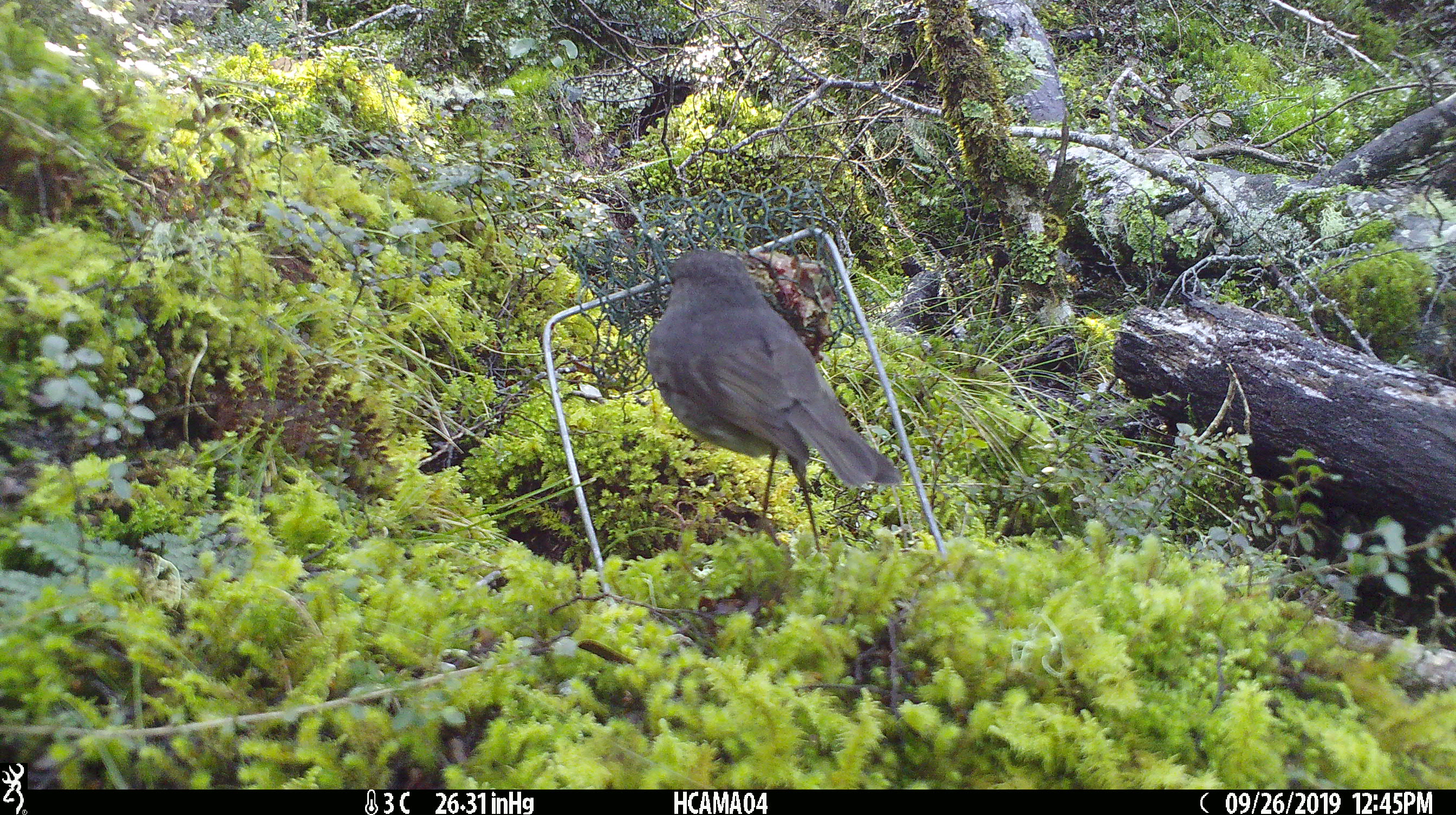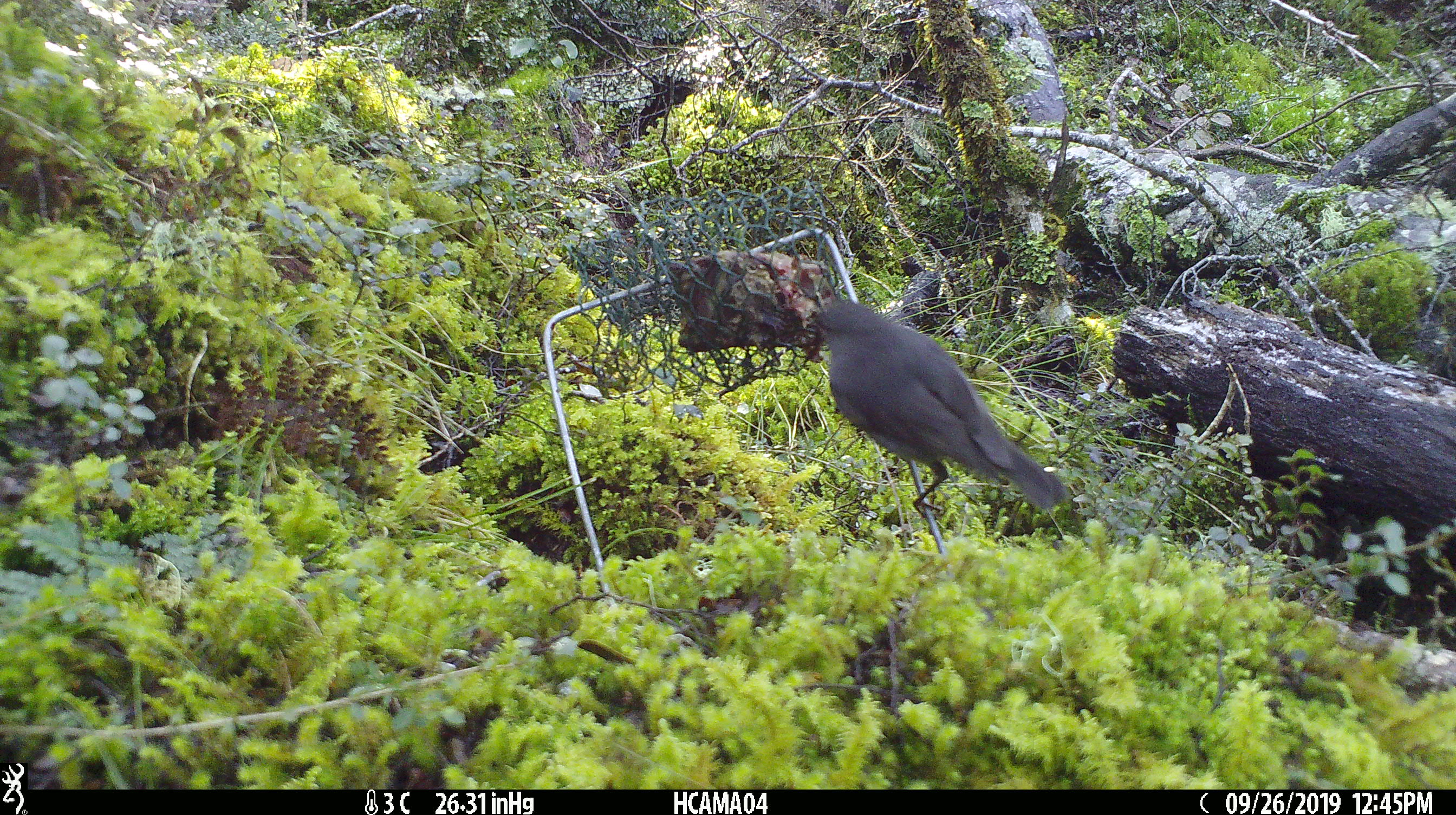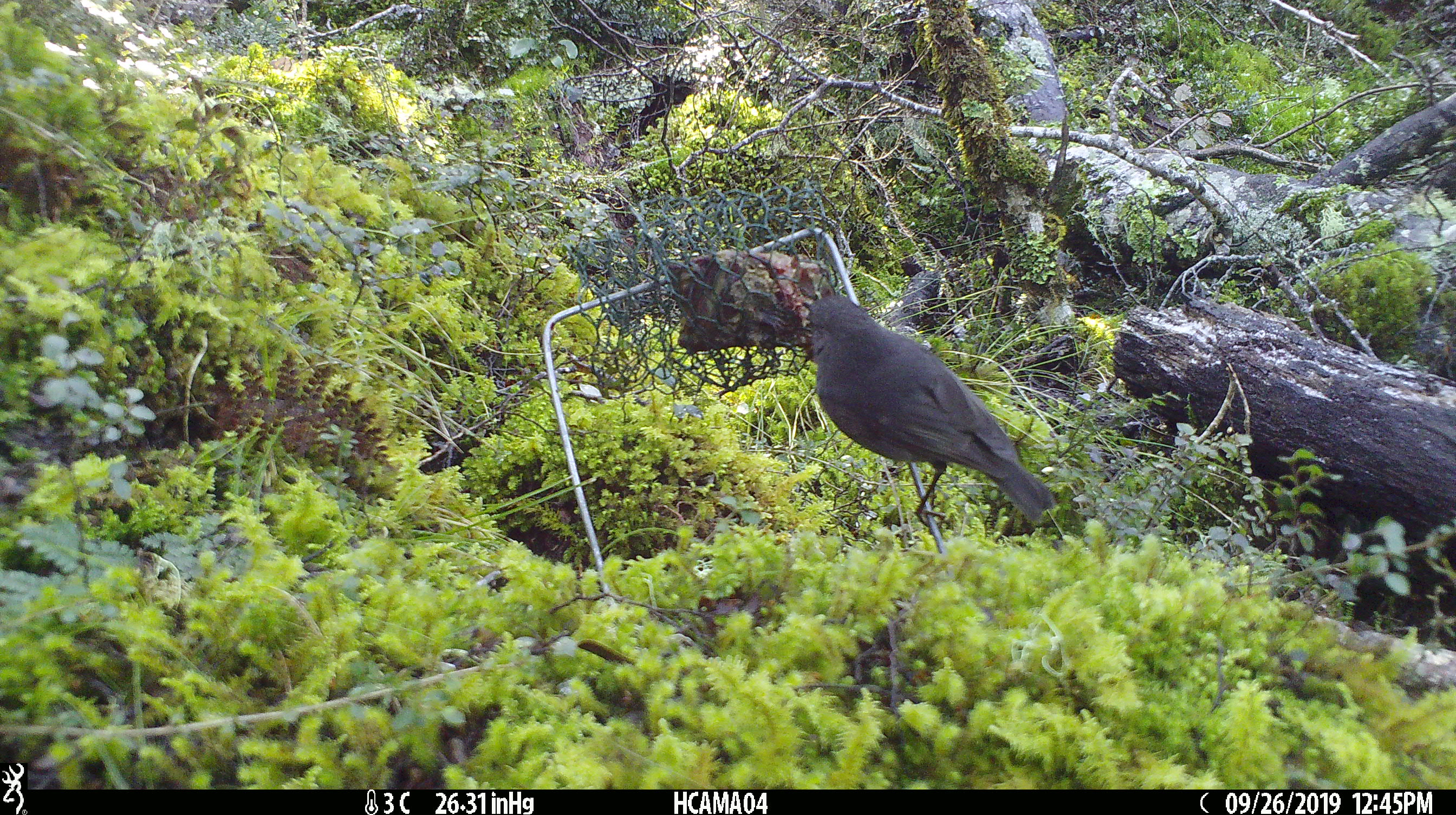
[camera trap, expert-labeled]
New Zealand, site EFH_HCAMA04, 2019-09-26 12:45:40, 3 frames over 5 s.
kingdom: Animalia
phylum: Chordata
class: Aves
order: Passeriformes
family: Petroicidae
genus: Petroica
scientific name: Petroica australis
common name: new zealand robin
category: robin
Robin (new zealand robin) (Petroica australis).